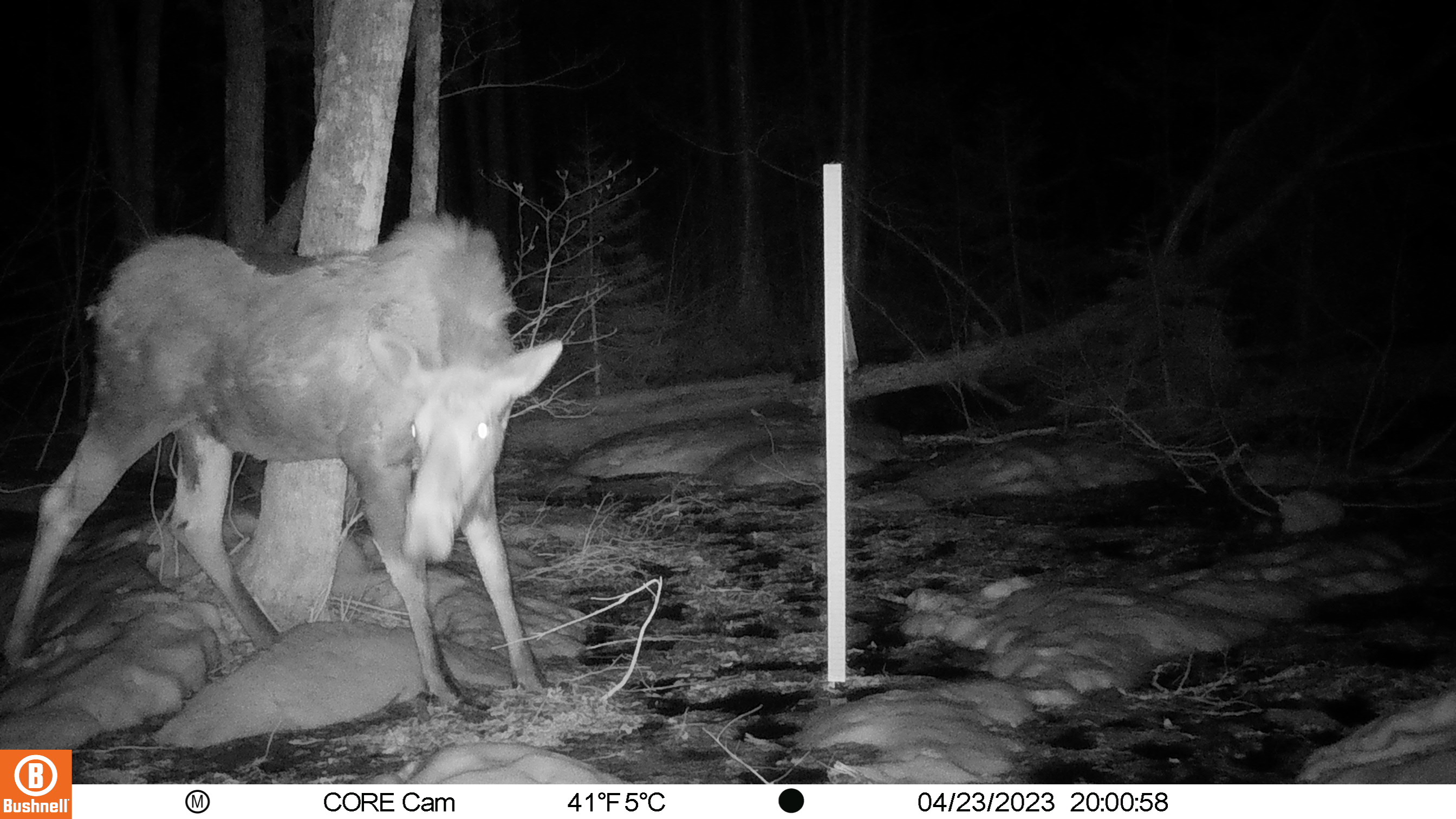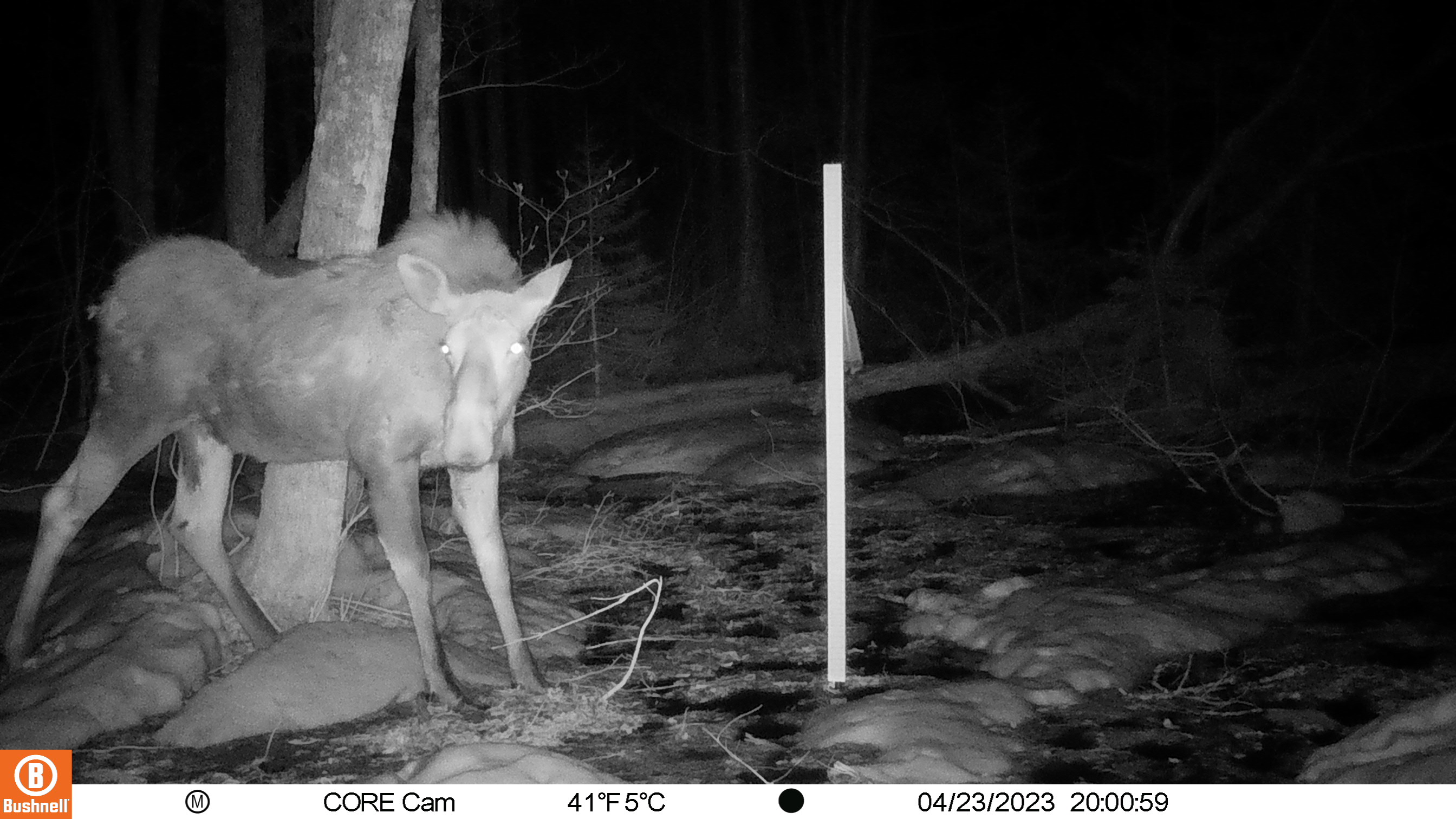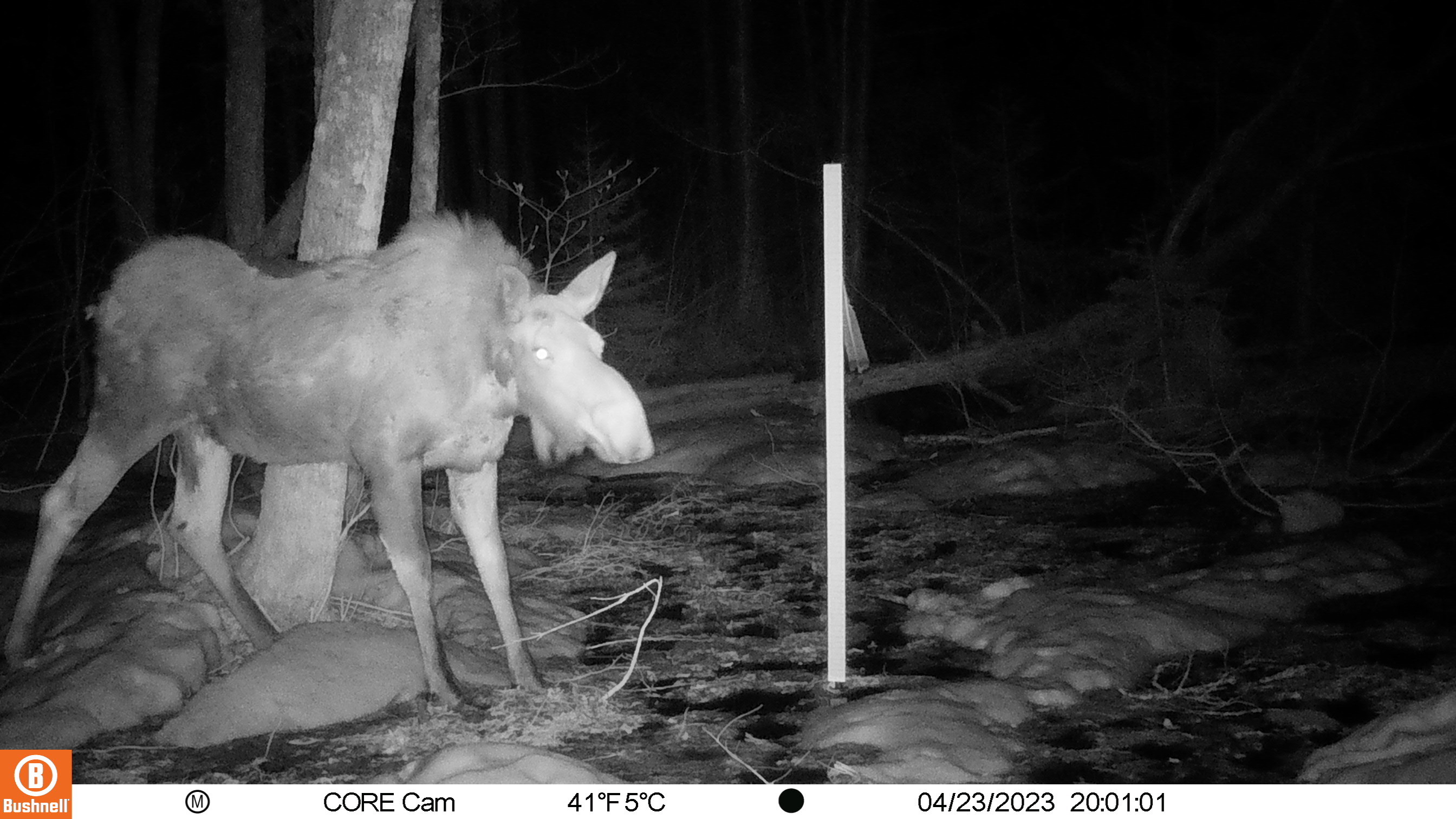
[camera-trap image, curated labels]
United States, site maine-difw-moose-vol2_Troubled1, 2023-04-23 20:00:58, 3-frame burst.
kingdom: Animalia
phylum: Chordata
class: Mammalia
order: Artiodactyla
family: Cervidae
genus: Alces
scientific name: Alces alces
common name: moose